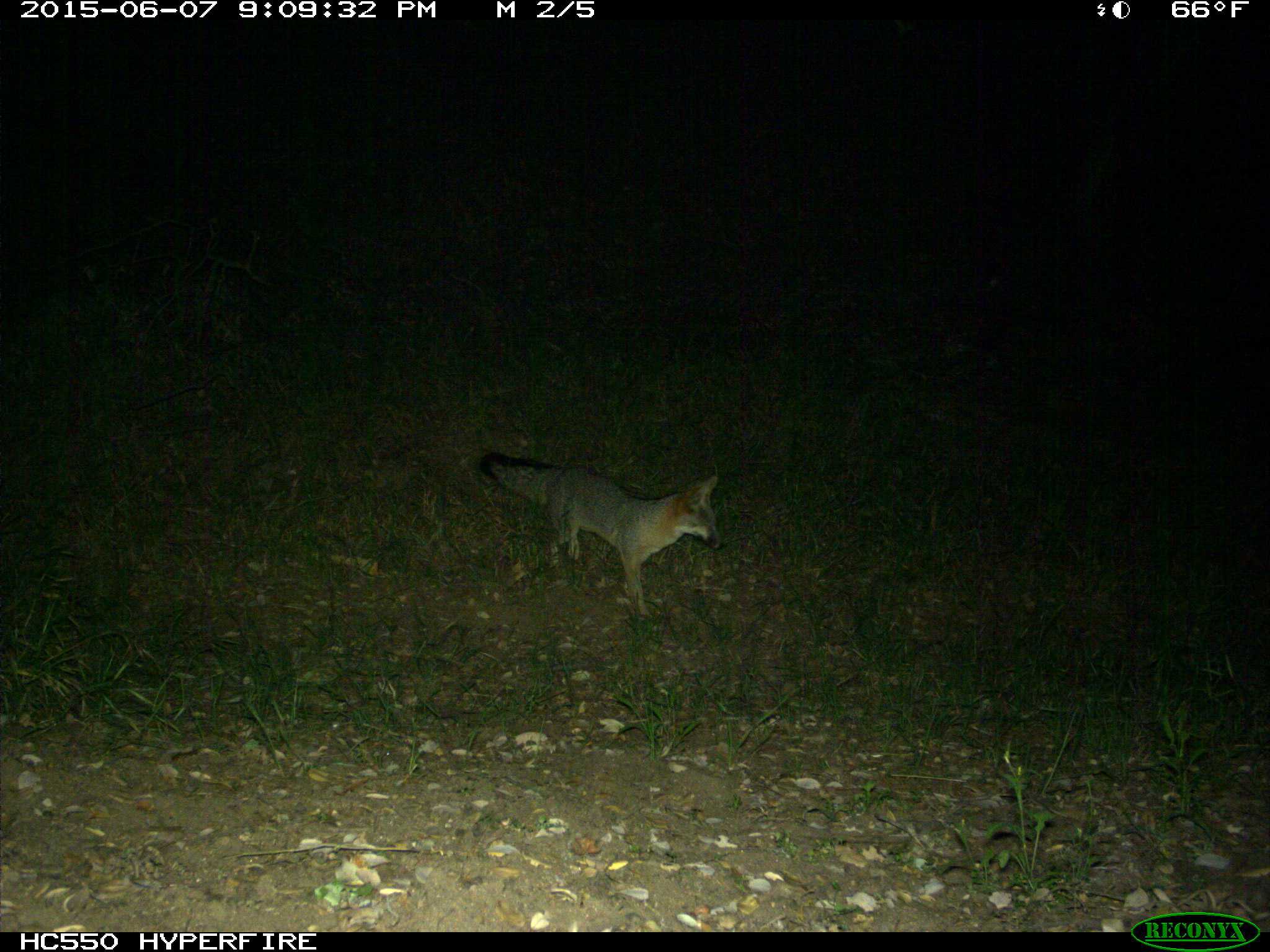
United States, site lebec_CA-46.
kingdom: Animalia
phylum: Chordata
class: Mammalia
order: Carnivora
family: Canidae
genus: Urocyon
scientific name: Urocyon cinereoargenteus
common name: gray fox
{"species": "Urocyon cinereoargenteus (gray fox)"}